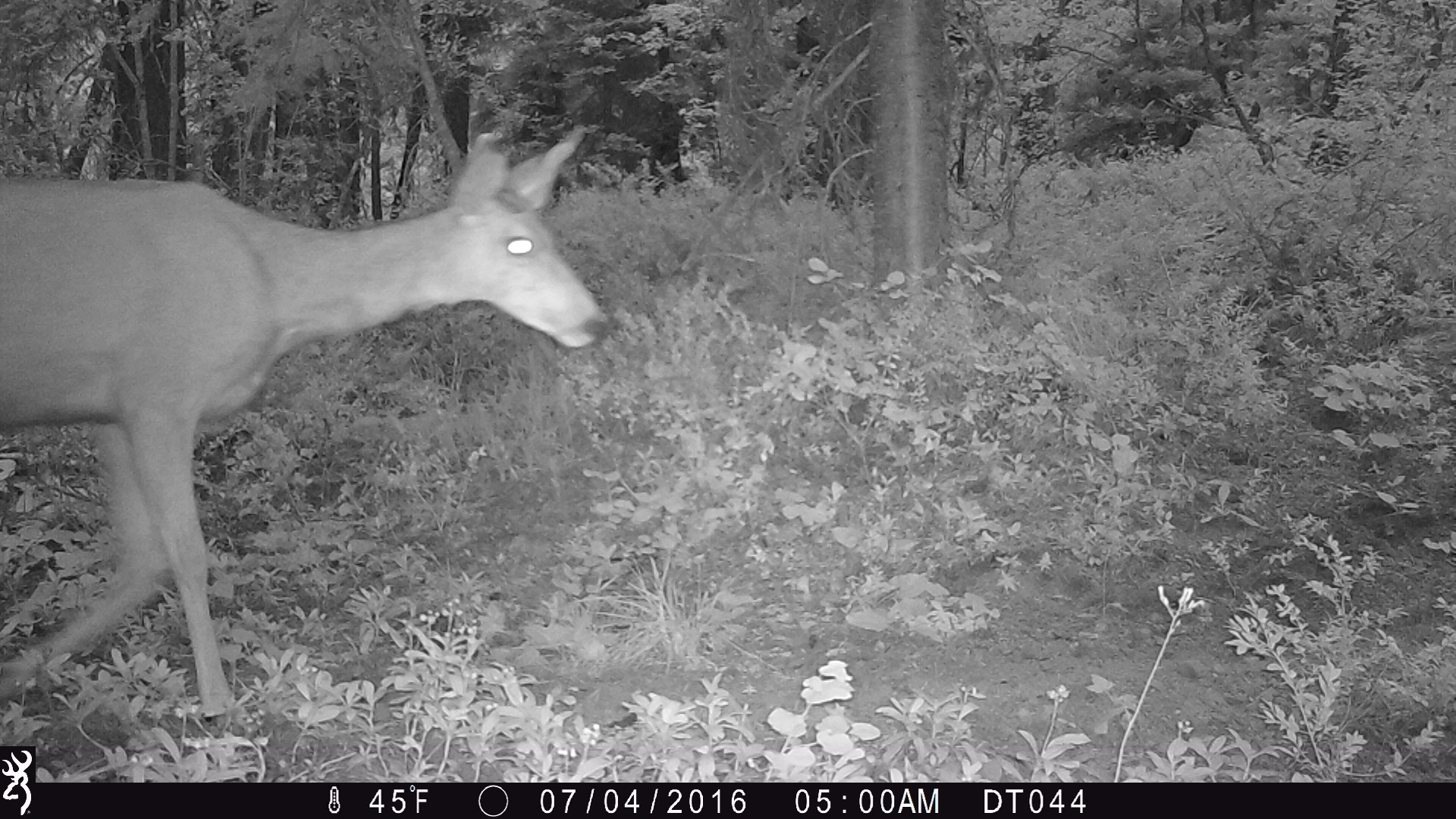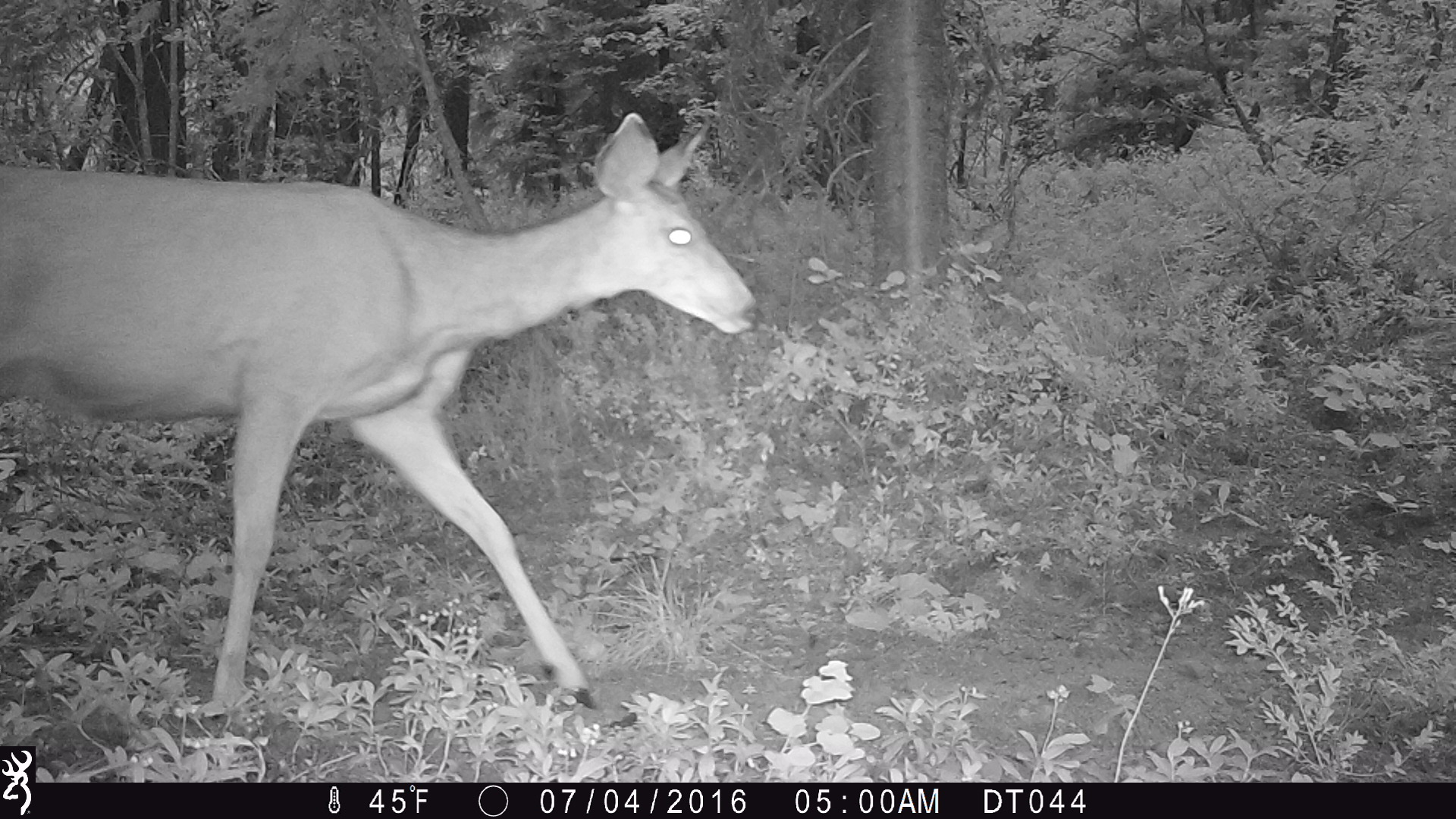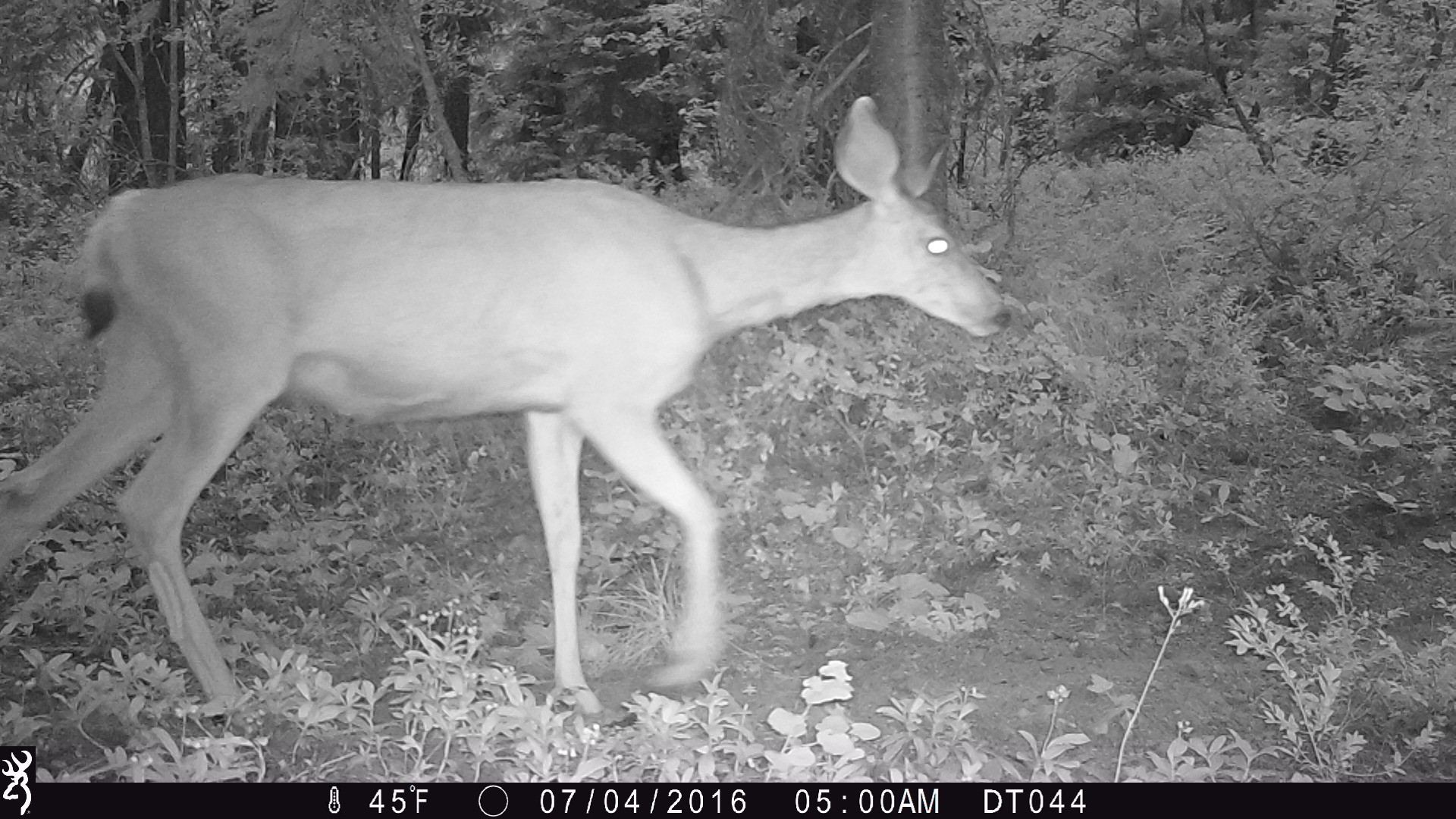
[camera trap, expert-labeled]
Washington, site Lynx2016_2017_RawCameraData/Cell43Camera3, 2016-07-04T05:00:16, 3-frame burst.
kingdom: Animalia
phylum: Chordata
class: Mammalia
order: Artiodactyla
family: Cervidae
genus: Odocoileus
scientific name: Odocoileus hemionus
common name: mule deer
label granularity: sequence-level